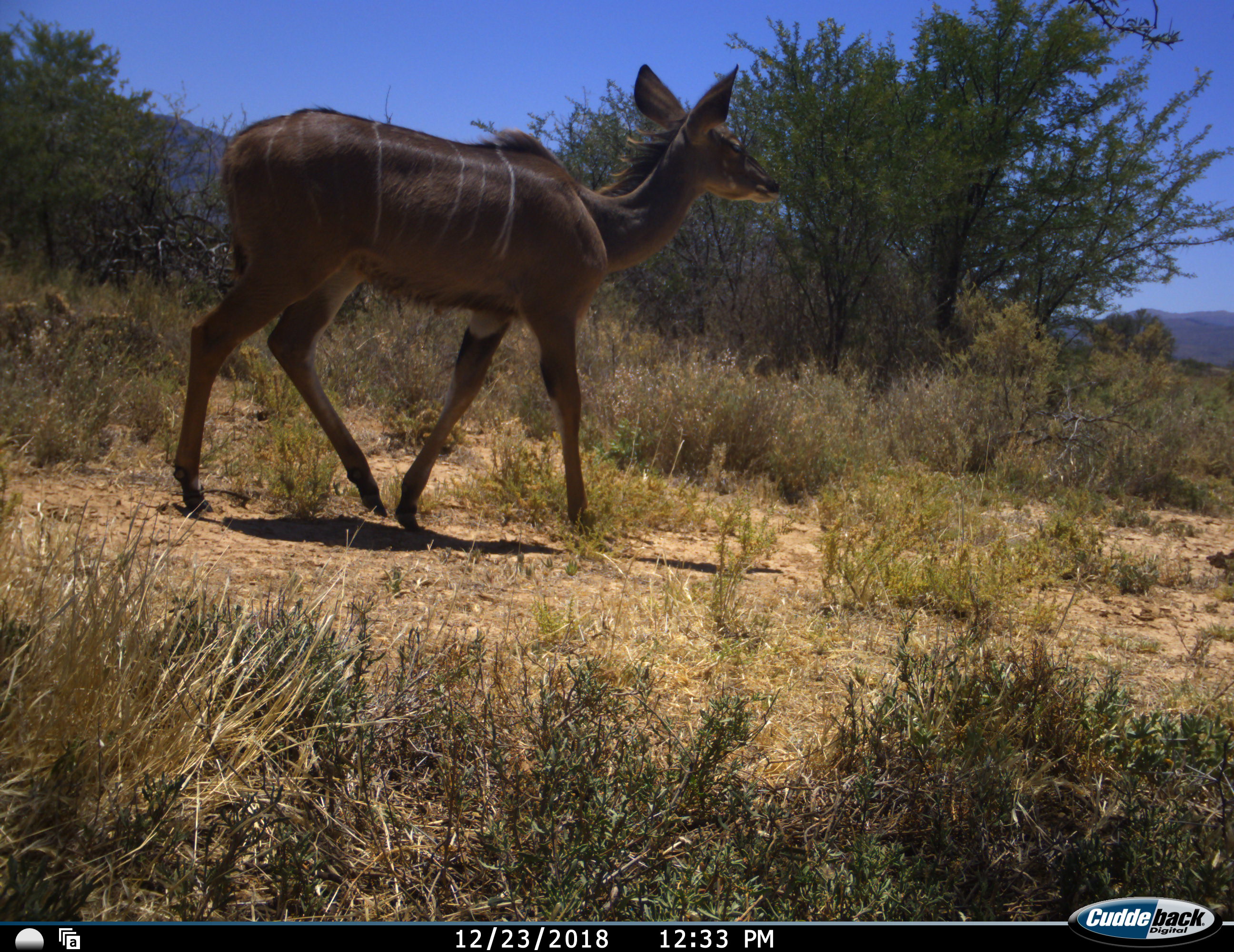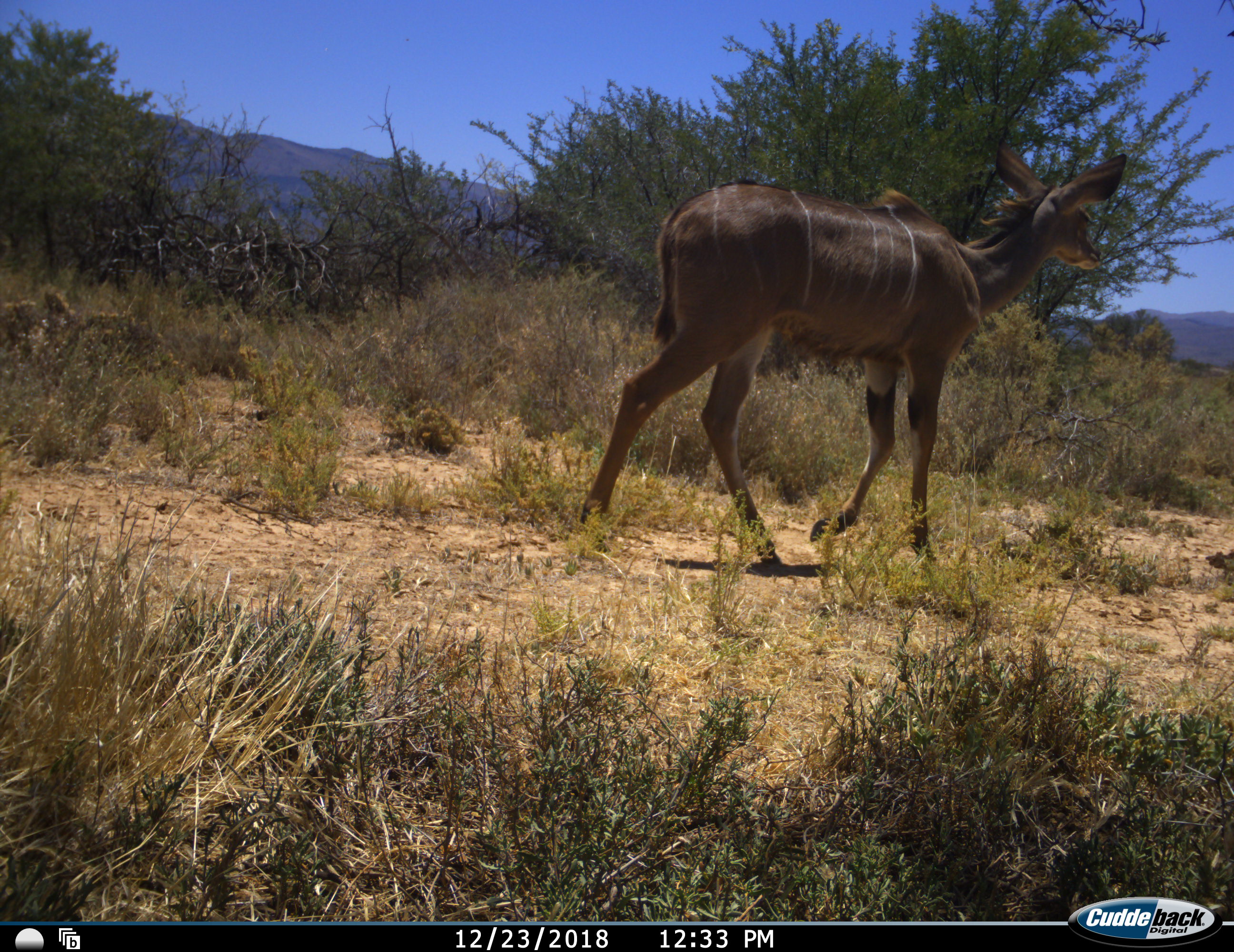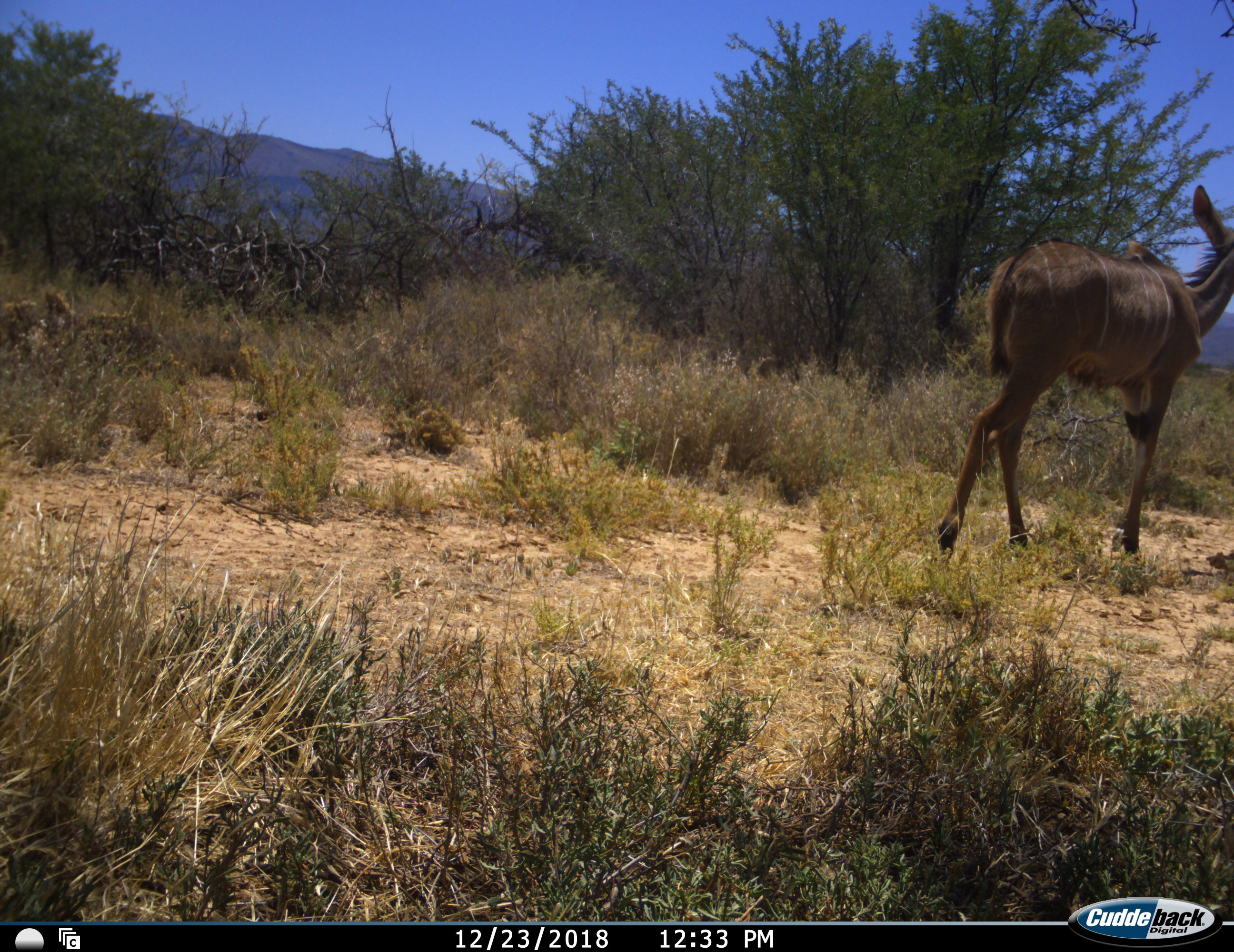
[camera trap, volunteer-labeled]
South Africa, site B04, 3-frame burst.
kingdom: Animalia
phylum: Chordata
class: Mammalia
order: Artiodactyla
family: Bovidae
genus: Tragelaphus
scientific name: Tragelaphus strepsiceros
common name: greater kudu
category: kudu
Kudu (greater kudu) (Tragelaphus strepsiceros), count 1. Behavior (volunteer vote fractions): standing 0%, resting 0%, moving 100%, interacting 0%. Young present (vote fraction): 0%. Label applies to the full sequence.